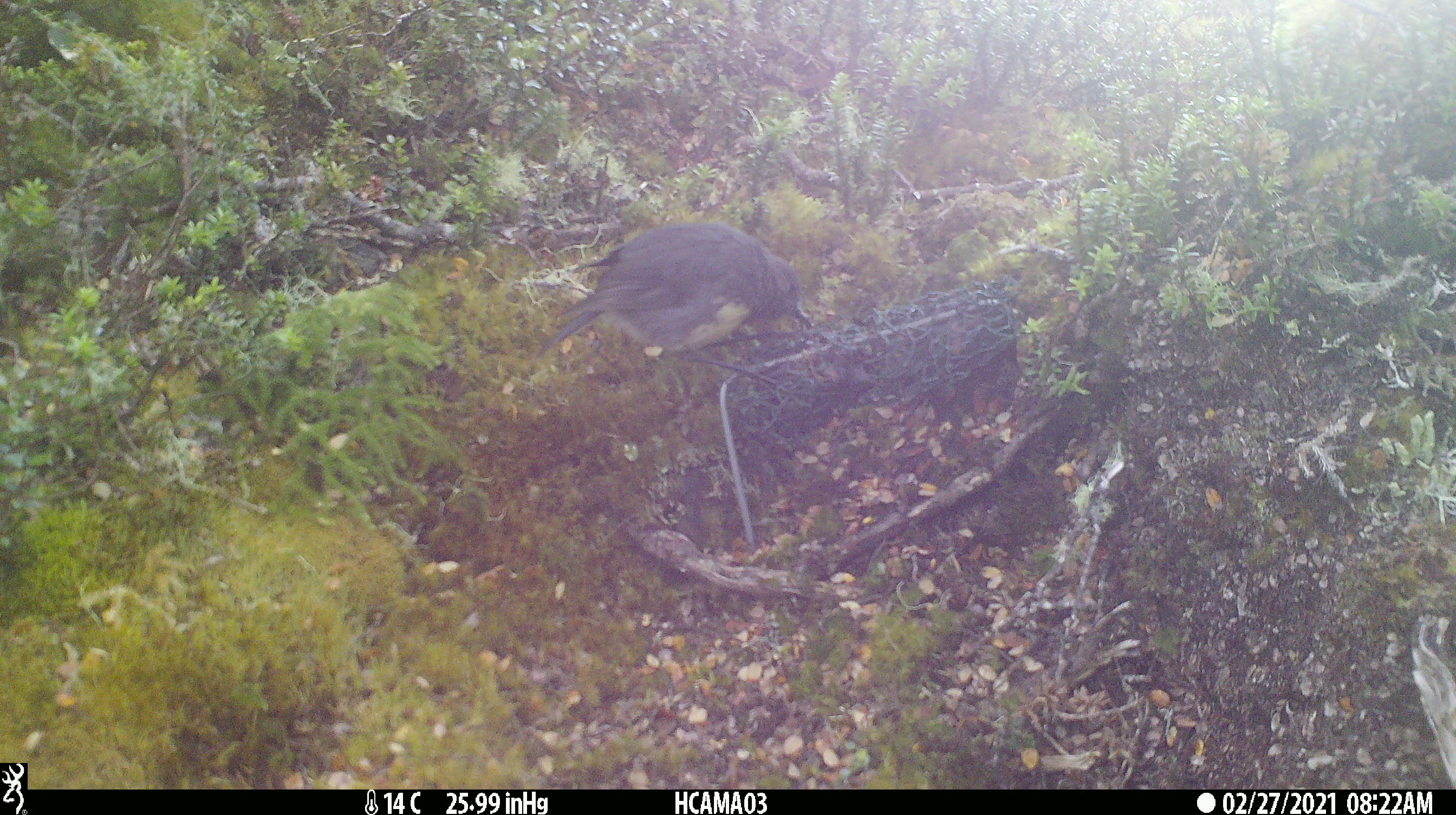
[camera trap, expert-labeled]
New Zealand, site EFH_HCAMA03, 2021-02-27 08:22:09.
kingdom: Animalia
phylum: Chordata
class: Aves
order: Passeriformes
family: Petroicidae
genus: Petroica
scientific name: Petroica australis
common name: new zealand robin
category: robin